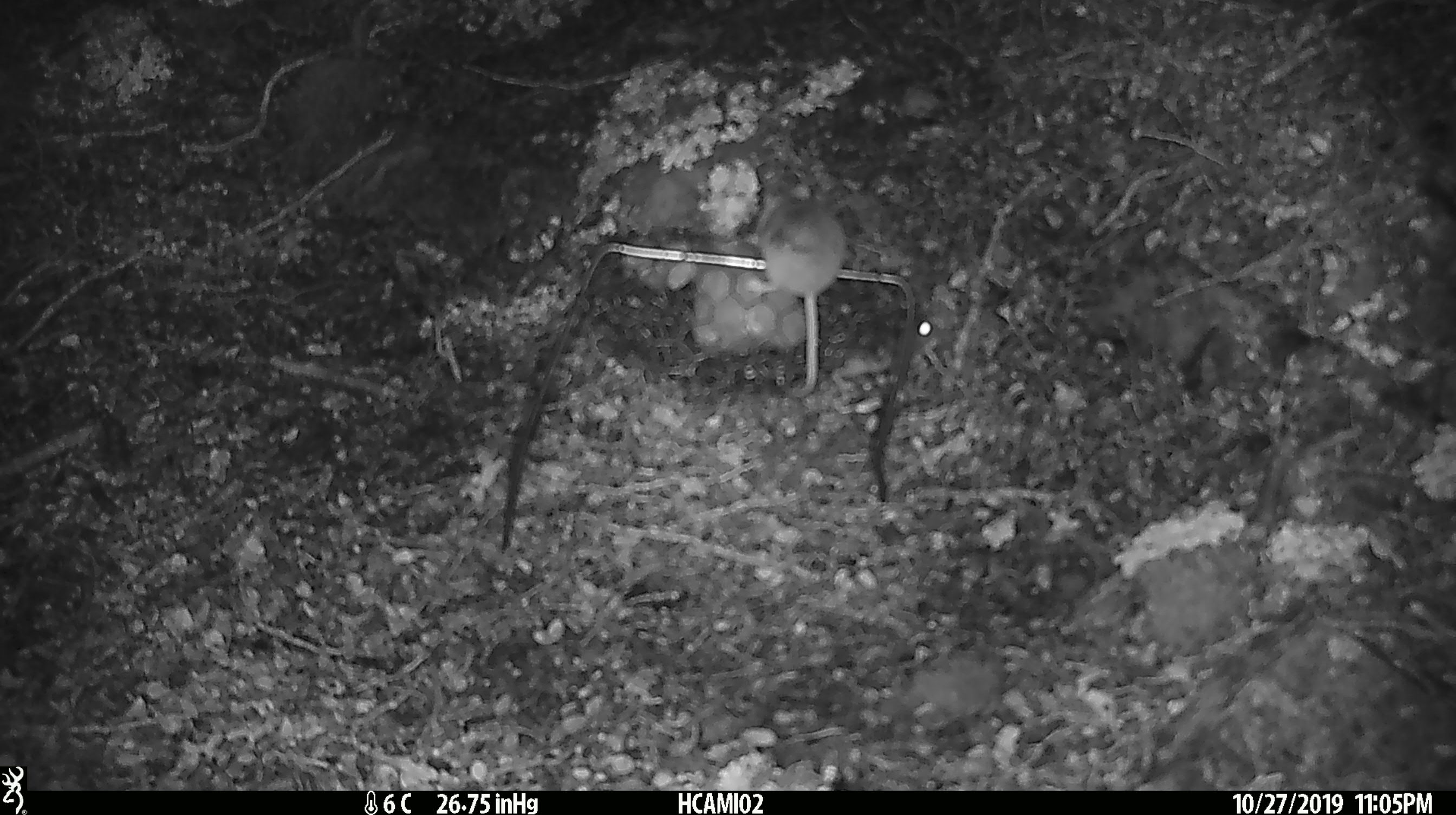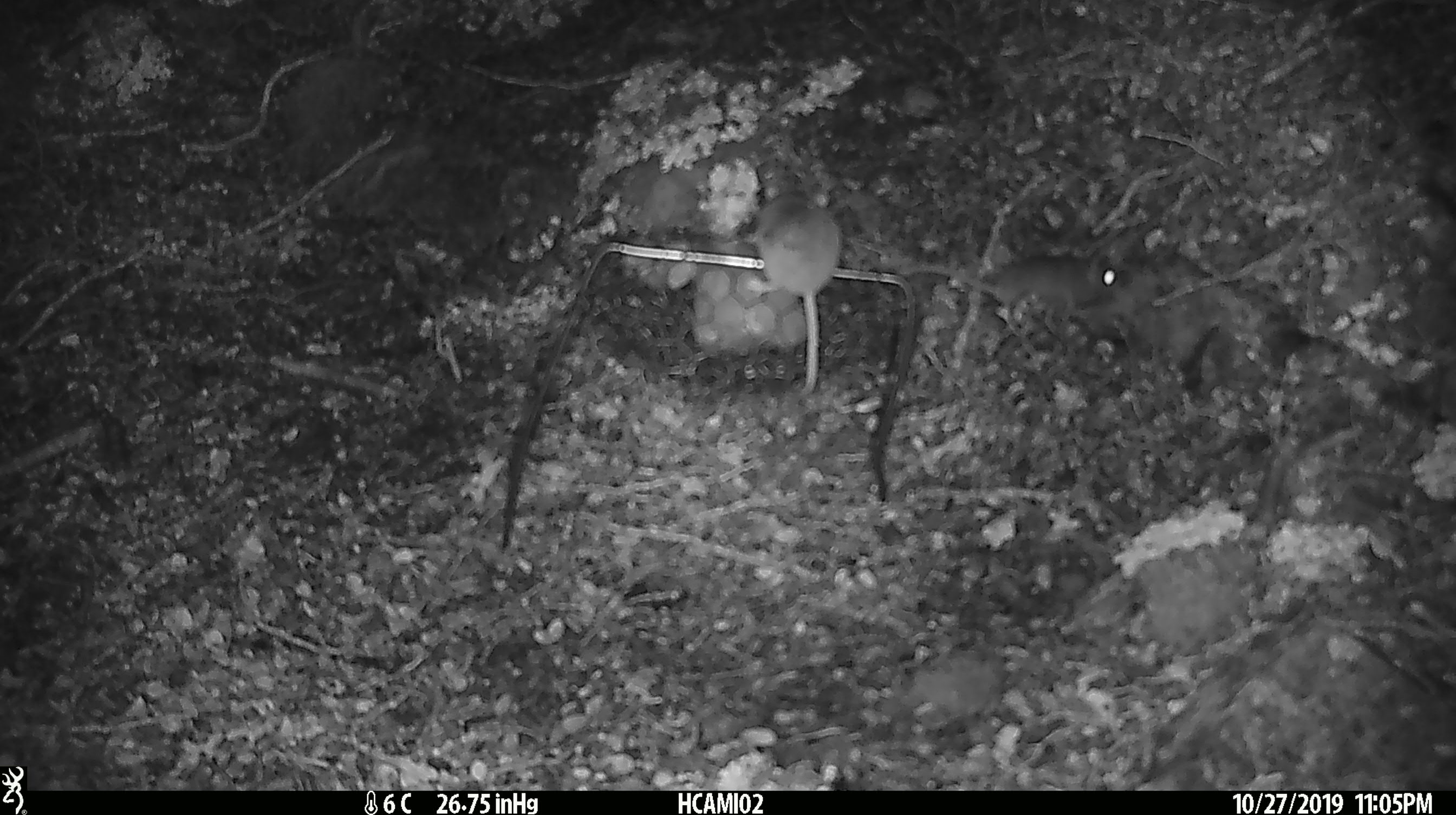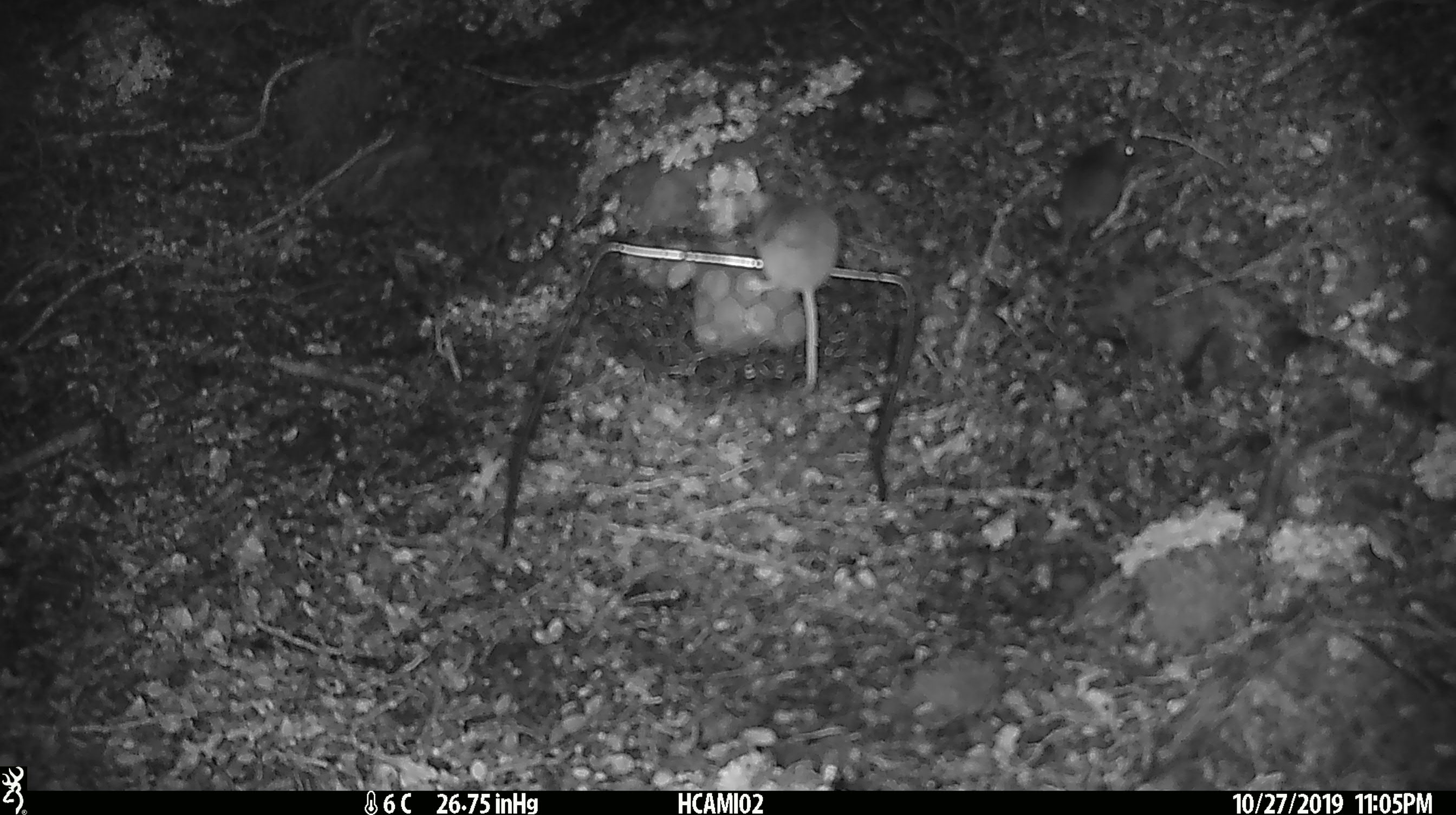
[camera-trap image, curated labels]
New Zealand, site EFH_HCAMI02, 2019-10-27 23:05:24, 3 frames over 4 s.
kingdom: Animalia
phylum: Chordata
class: Mammalia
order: Rodentia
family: Muridae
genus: Mus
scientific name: Mus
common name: mouse